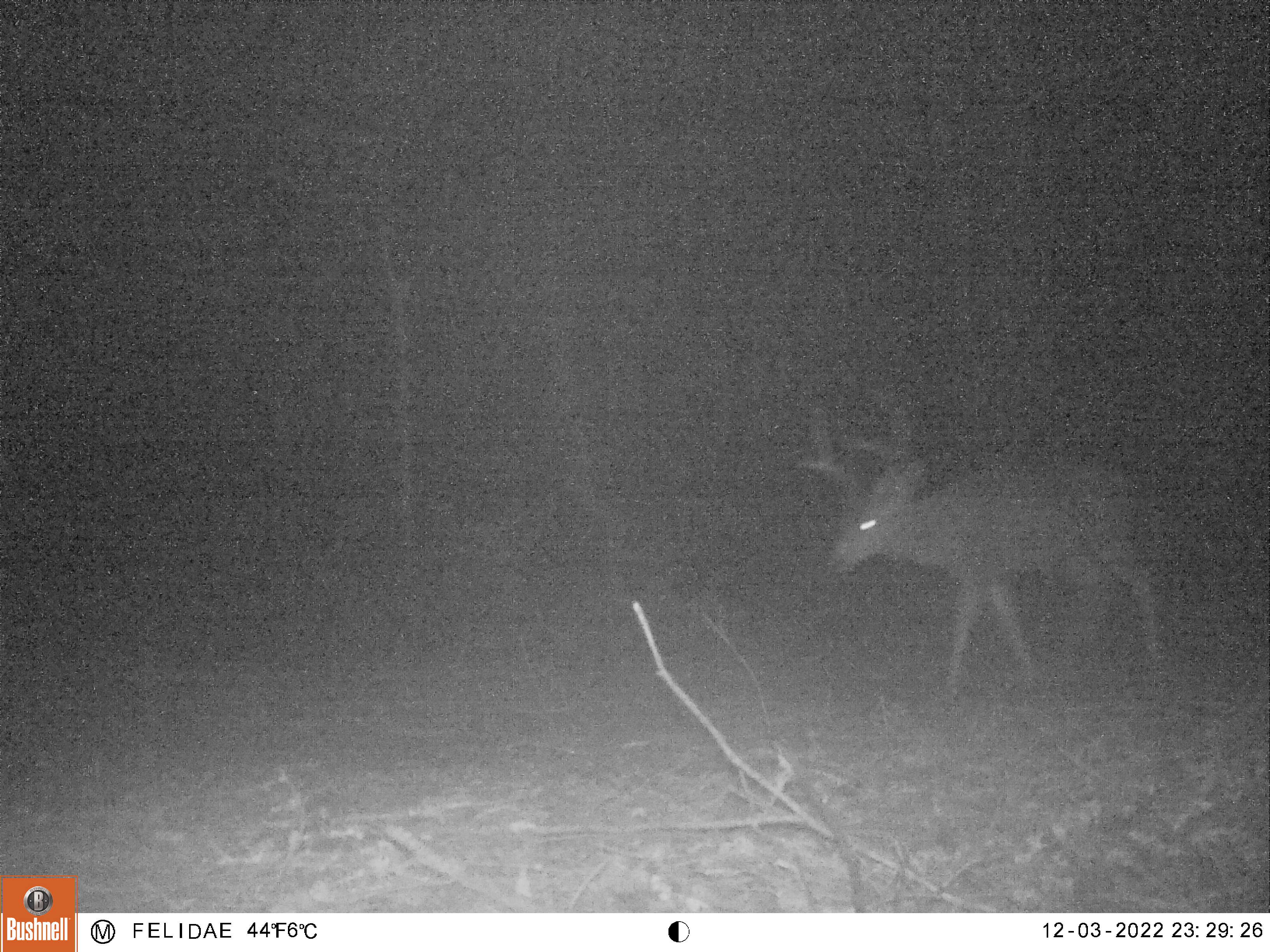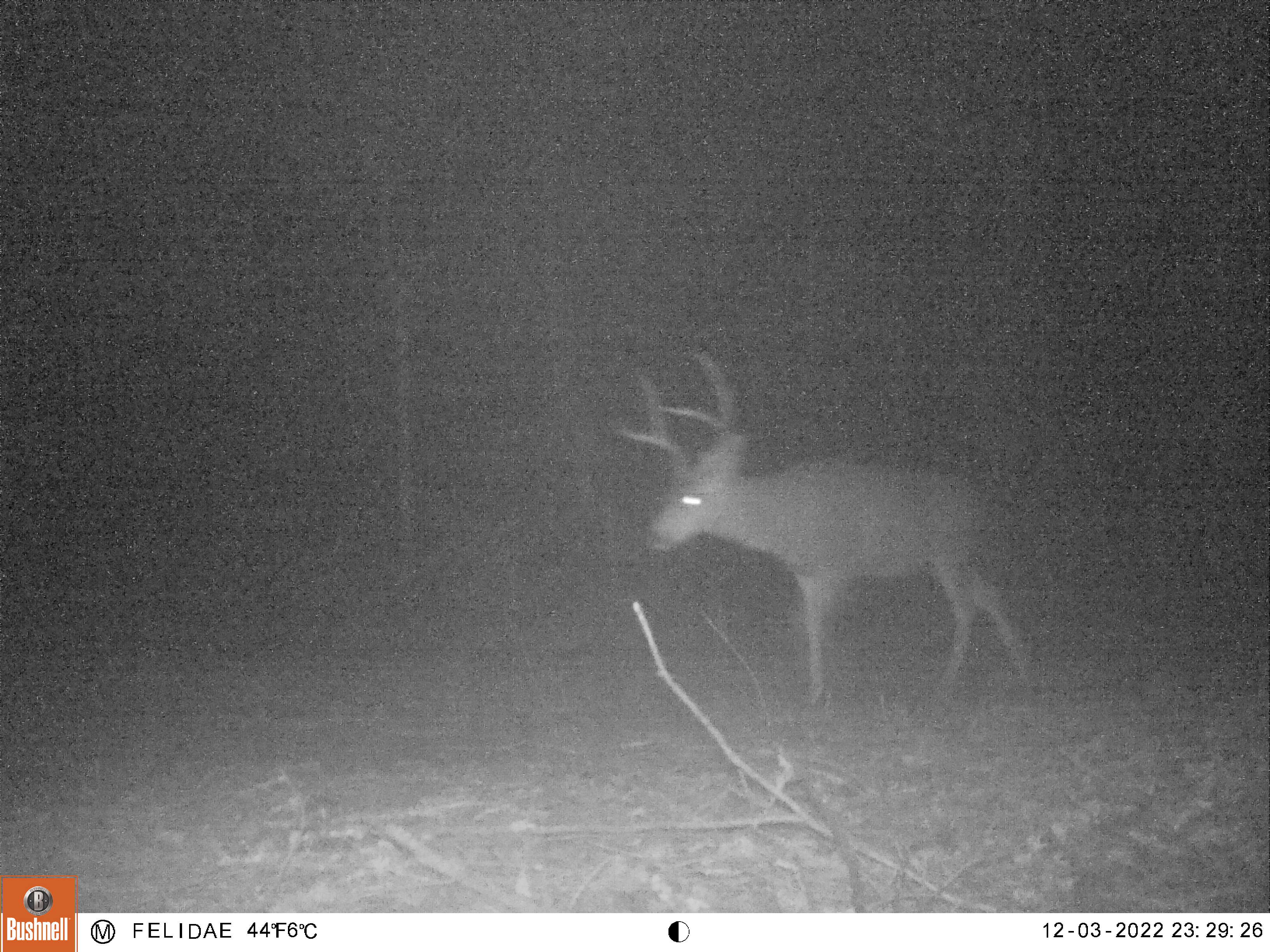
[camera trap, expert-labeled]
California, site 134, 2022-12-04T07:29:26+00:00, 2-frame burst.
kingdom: Animalia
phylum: Chordata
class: Mammalia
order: Artiodactyla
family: Cervidae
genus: Odocoileus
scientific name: Odocoileus hemionus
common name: mule deer